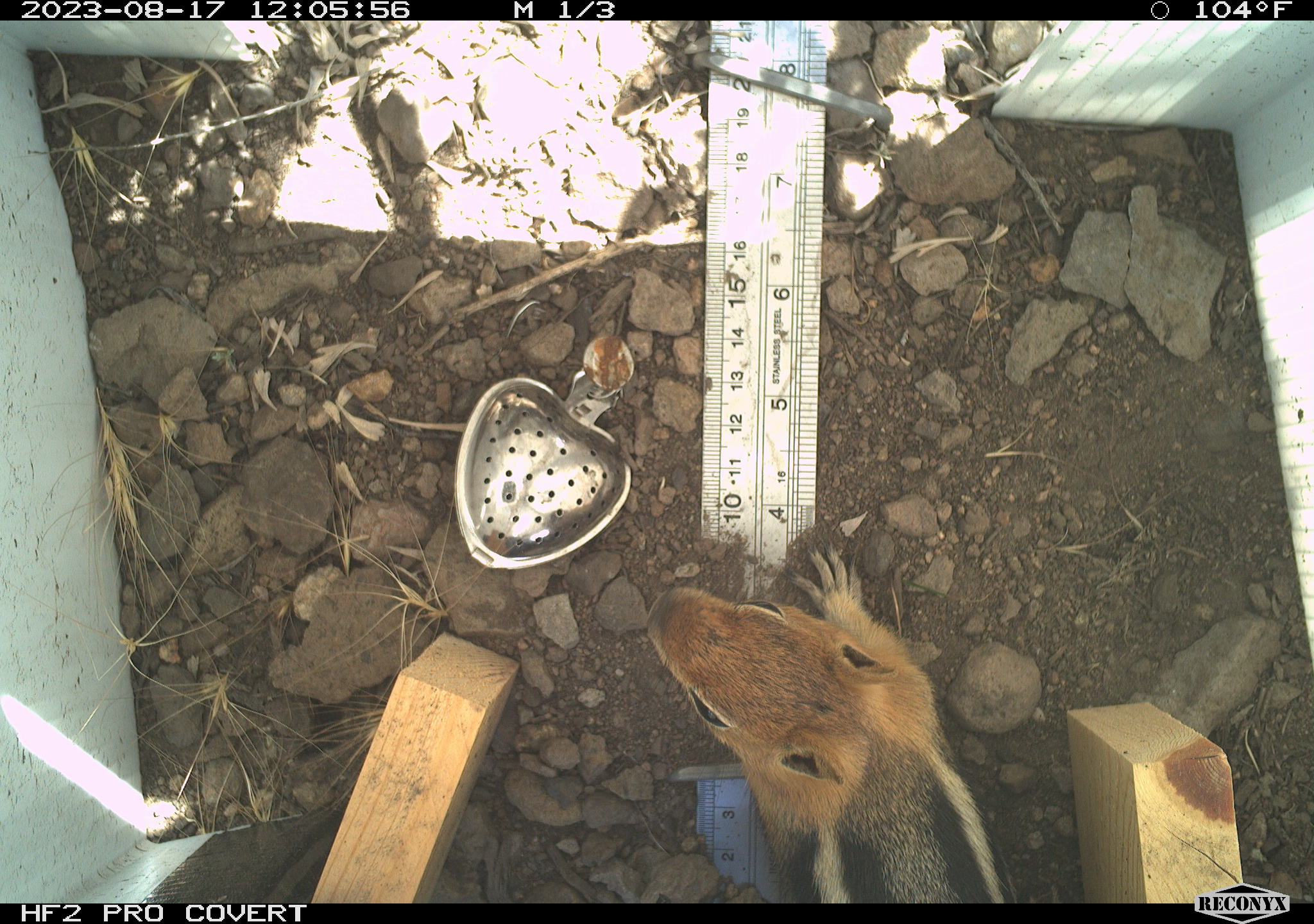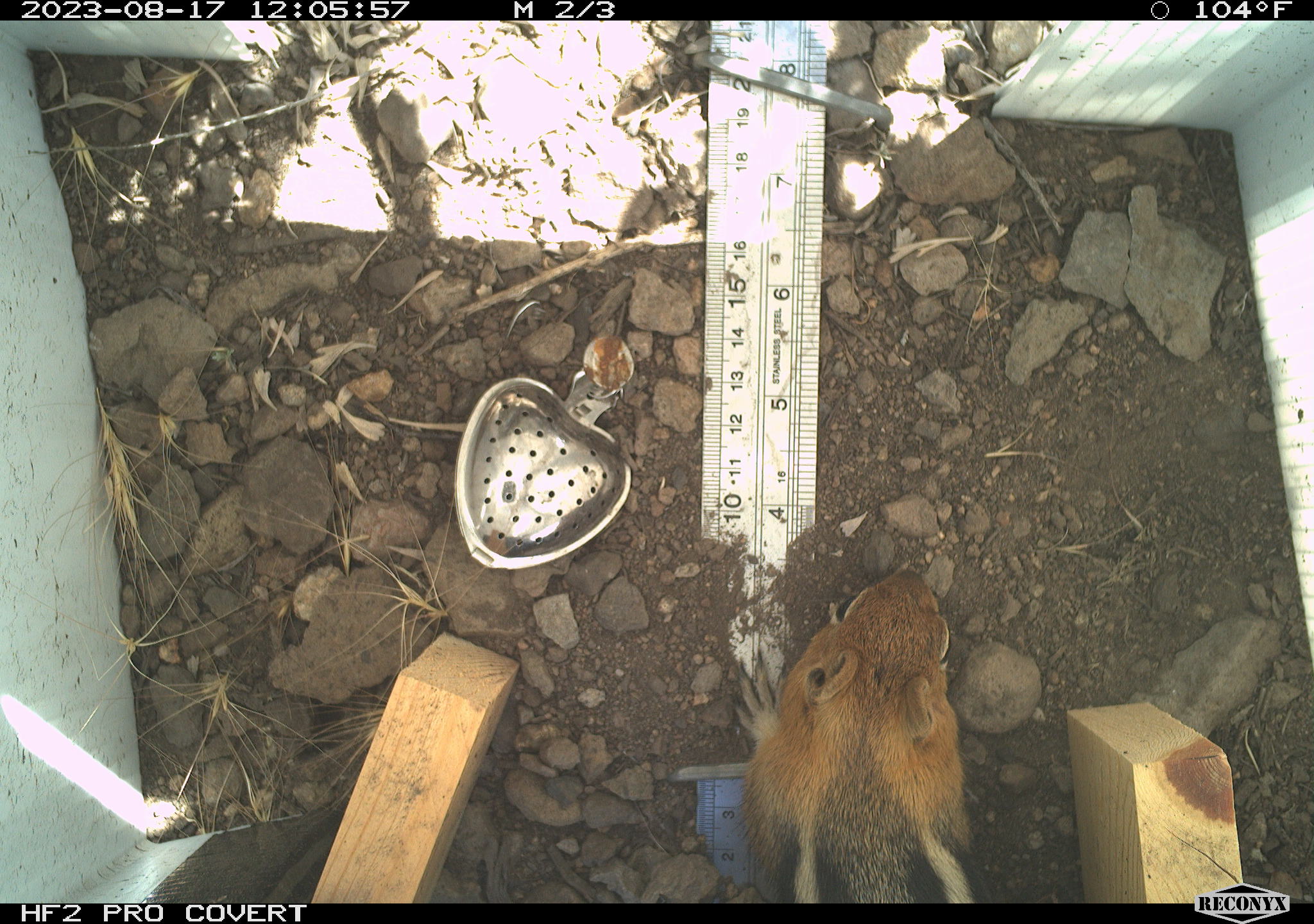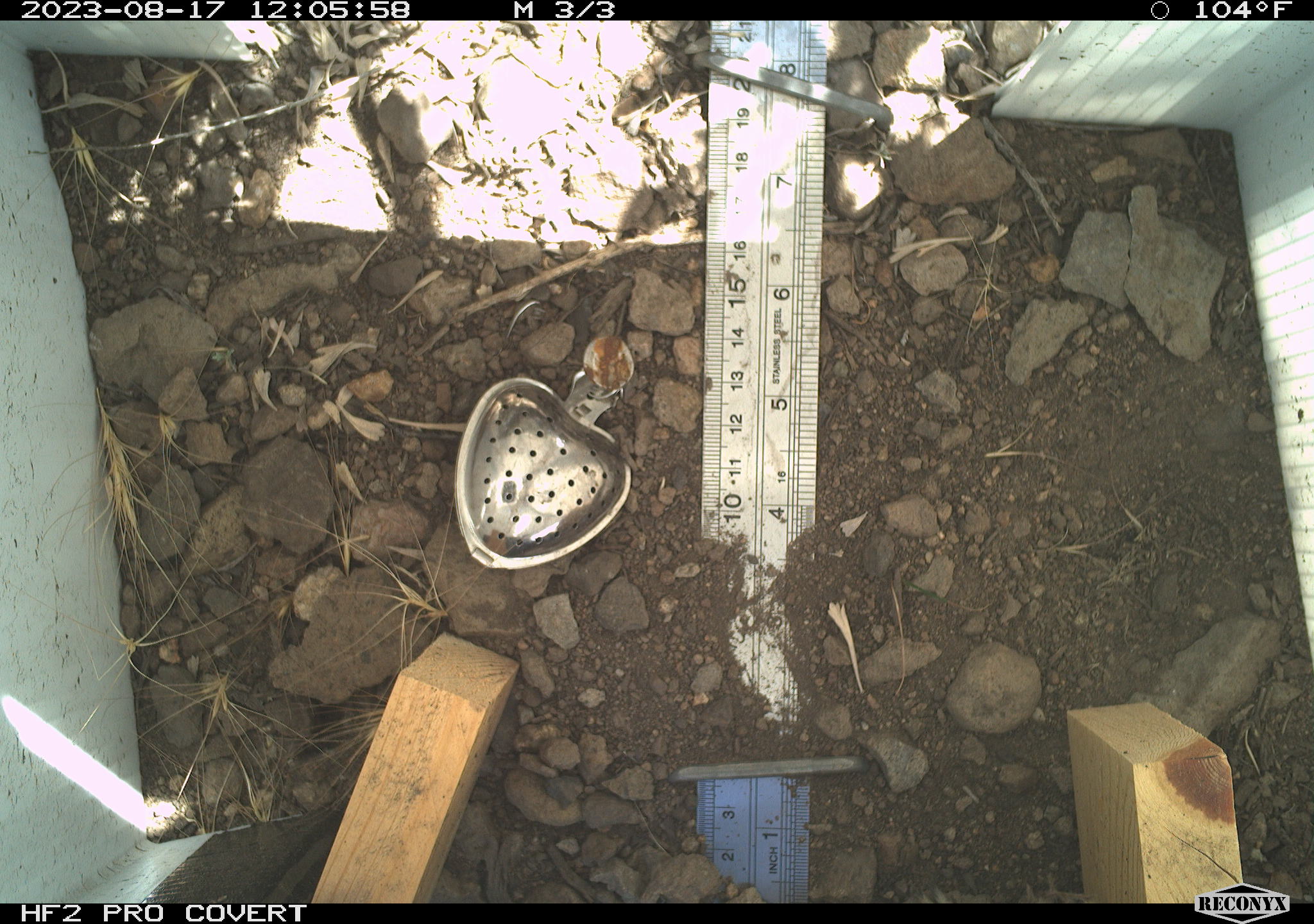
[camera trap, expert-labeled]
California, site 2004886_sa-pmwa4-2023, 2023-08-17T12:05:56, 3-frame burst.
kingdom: Animalia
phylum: Chordata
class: Mammalia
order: Rodentia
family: Sciuridae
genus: Callospermophilus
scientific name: Callospermophilus lateralis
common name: golden mantled ground squirrel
Golden mantled ground squirrel (Callospermophilus lateralis).